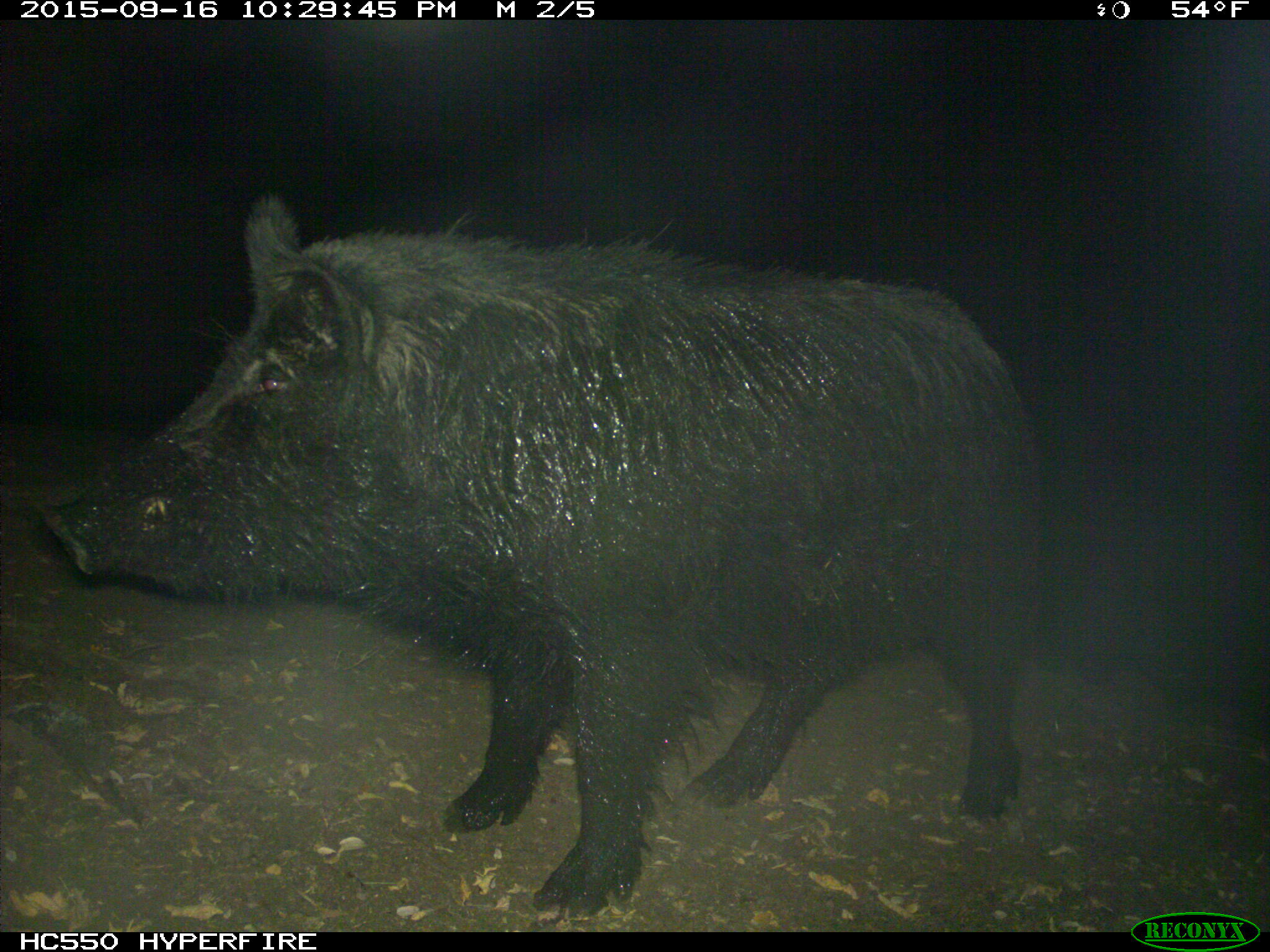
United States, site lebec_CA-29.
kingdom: Animalia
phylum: Chordata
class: Mammalia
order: Artiodactyla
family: Suidae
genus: Sus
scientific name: Sus scrofa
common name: wild boar